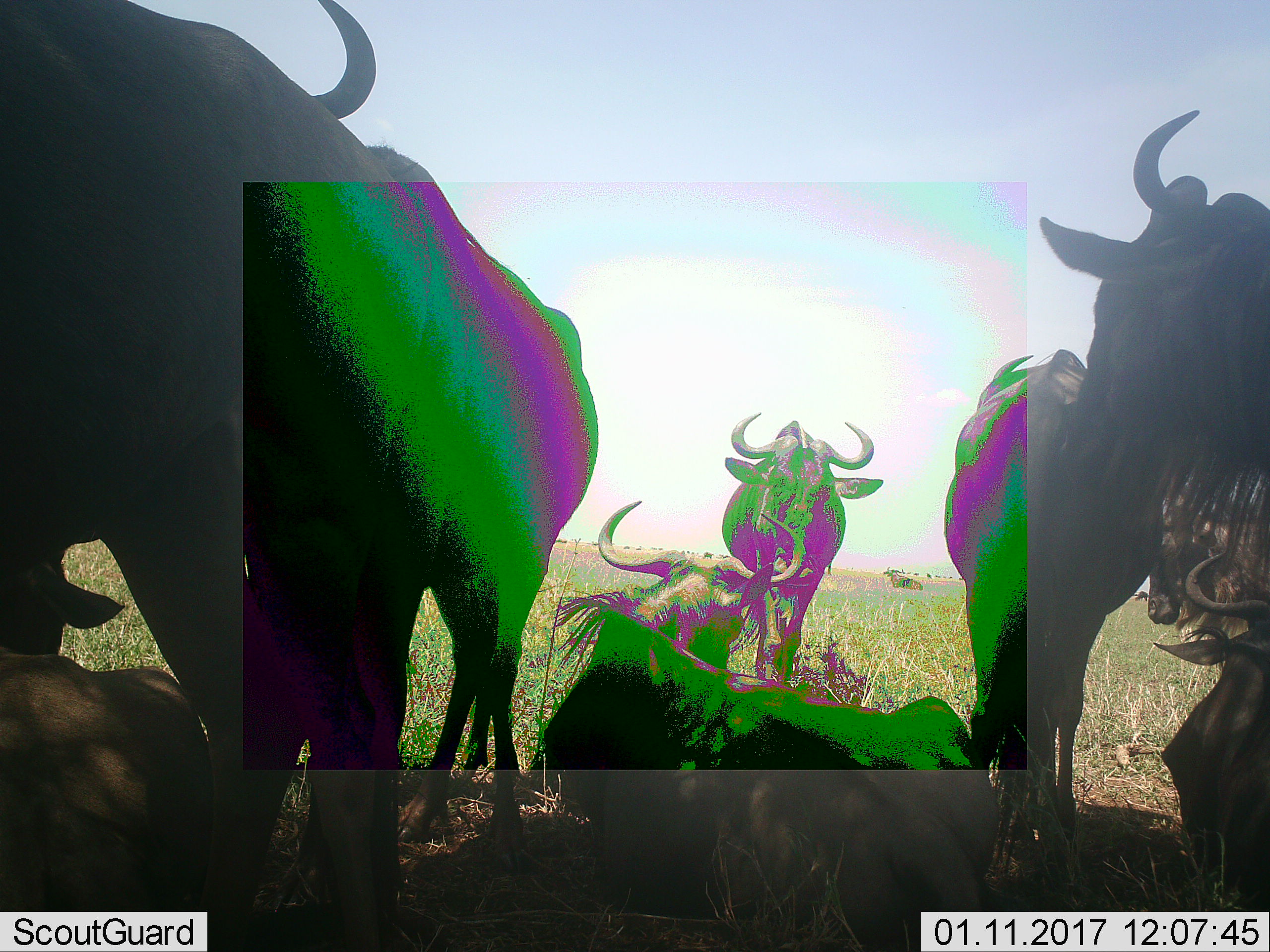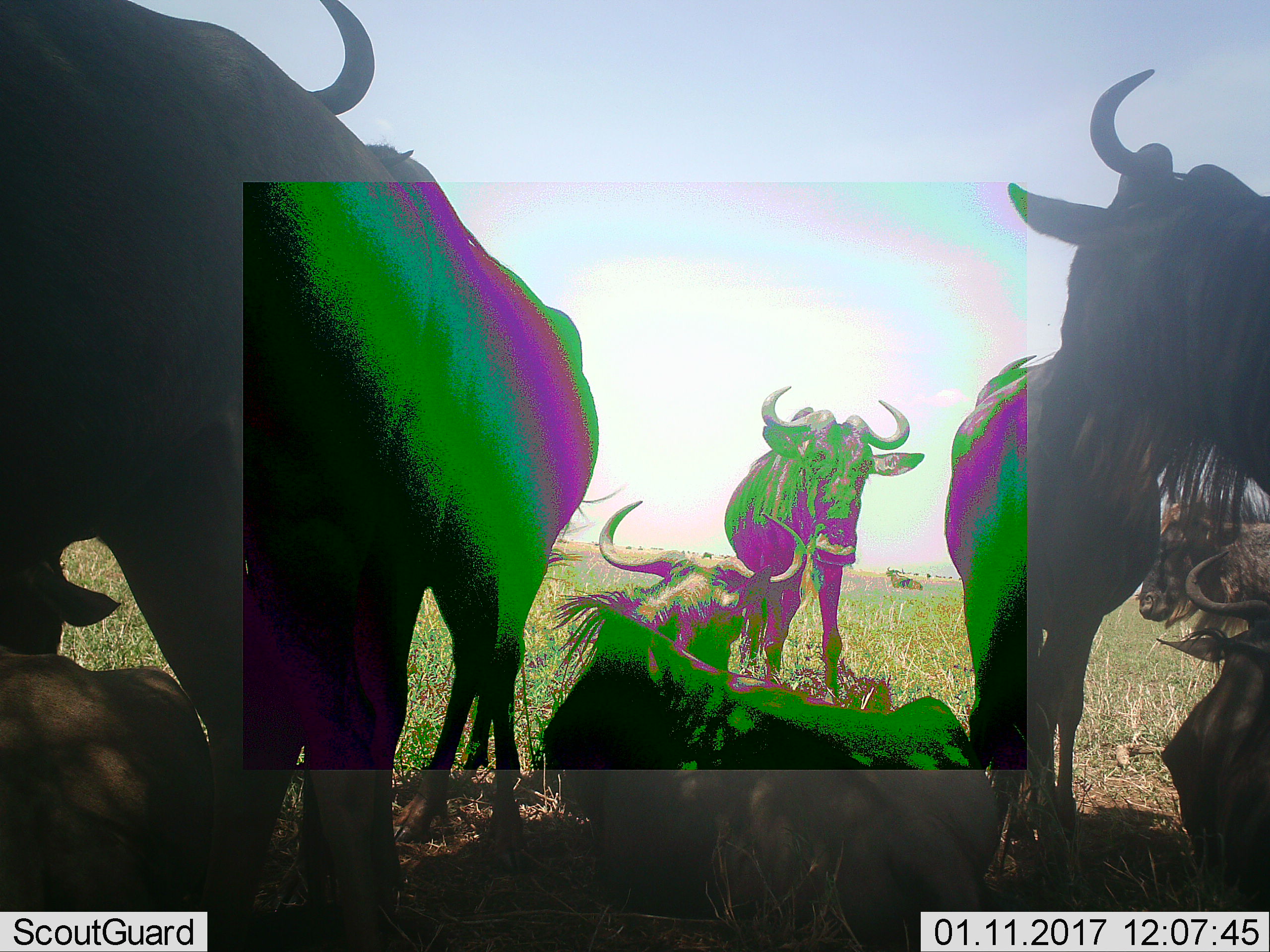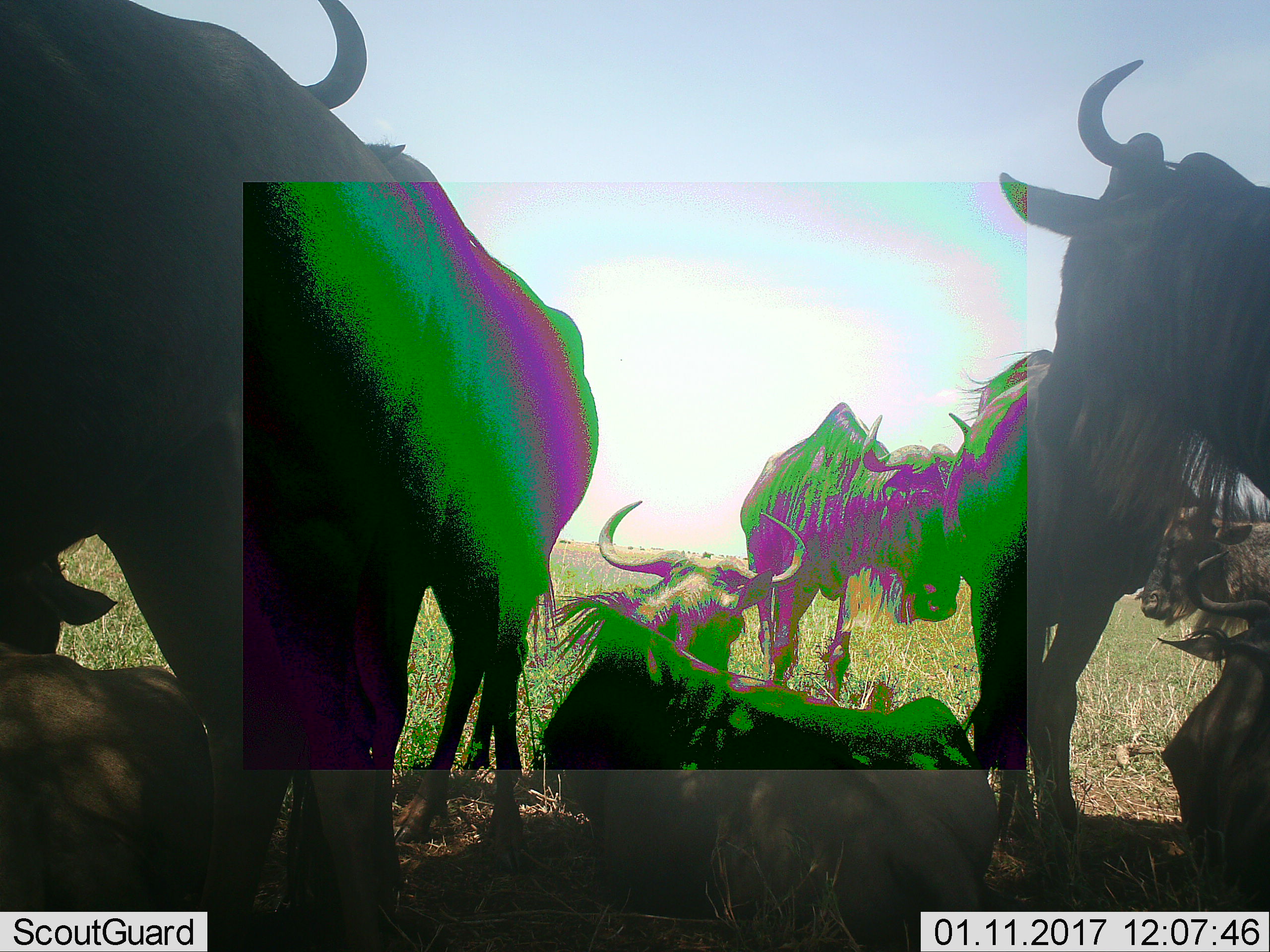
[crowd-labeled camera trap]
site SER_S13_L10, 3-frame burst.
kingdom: Animalia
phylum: Chordata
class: Mammalia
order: Artiodactyla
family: Bovidae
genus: Connochaetes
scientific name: Connochaetes taurinus taurinus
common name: blue wildebeest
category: wildebeestblue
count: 8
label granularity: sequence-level